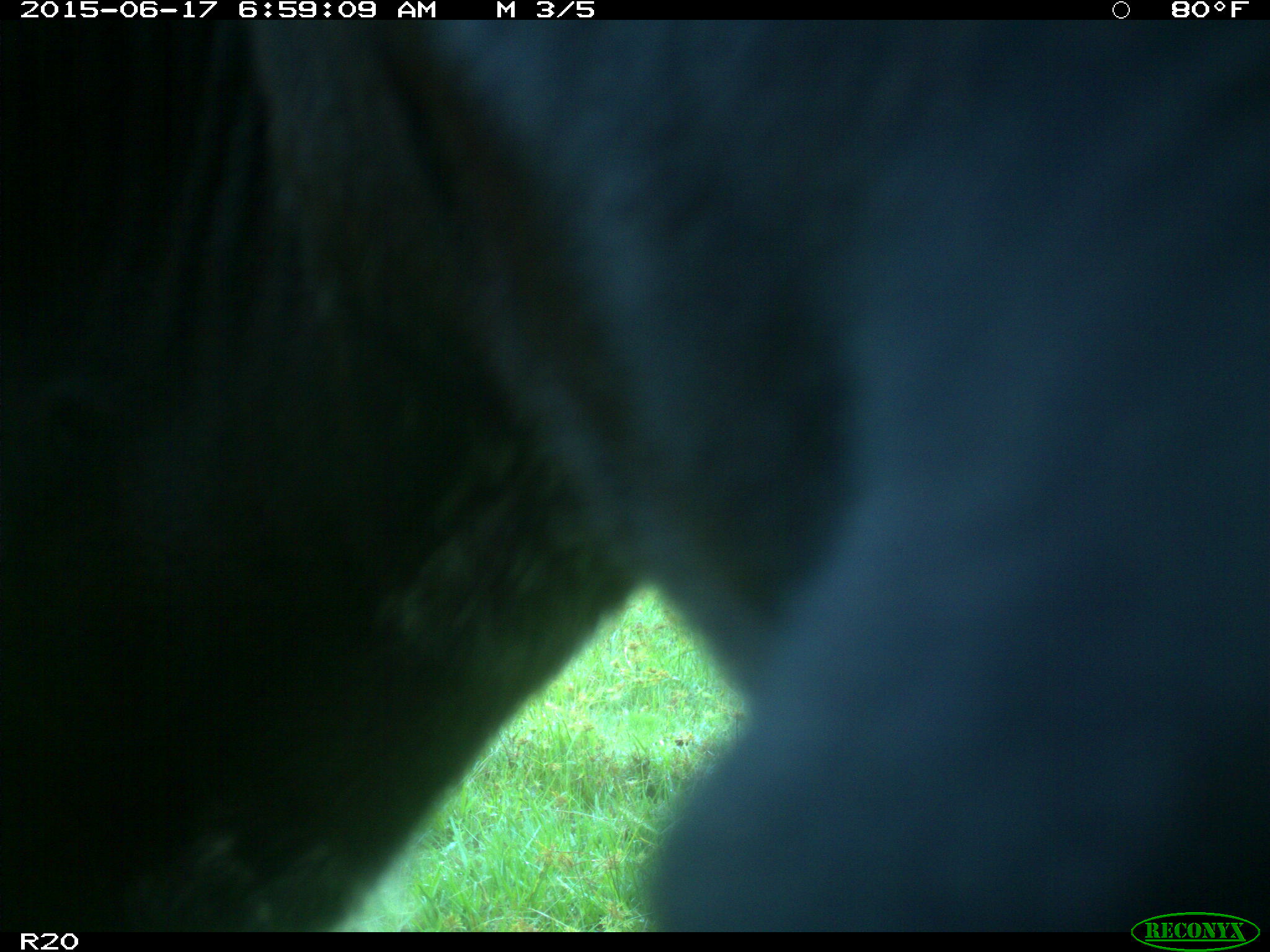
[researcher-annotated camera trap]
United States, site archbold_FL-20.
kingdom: Animalia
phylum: Chordata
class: Mammalia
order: Artiodactyla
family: Bovidae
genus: Bos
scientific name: Bos taurus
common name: domestic cow